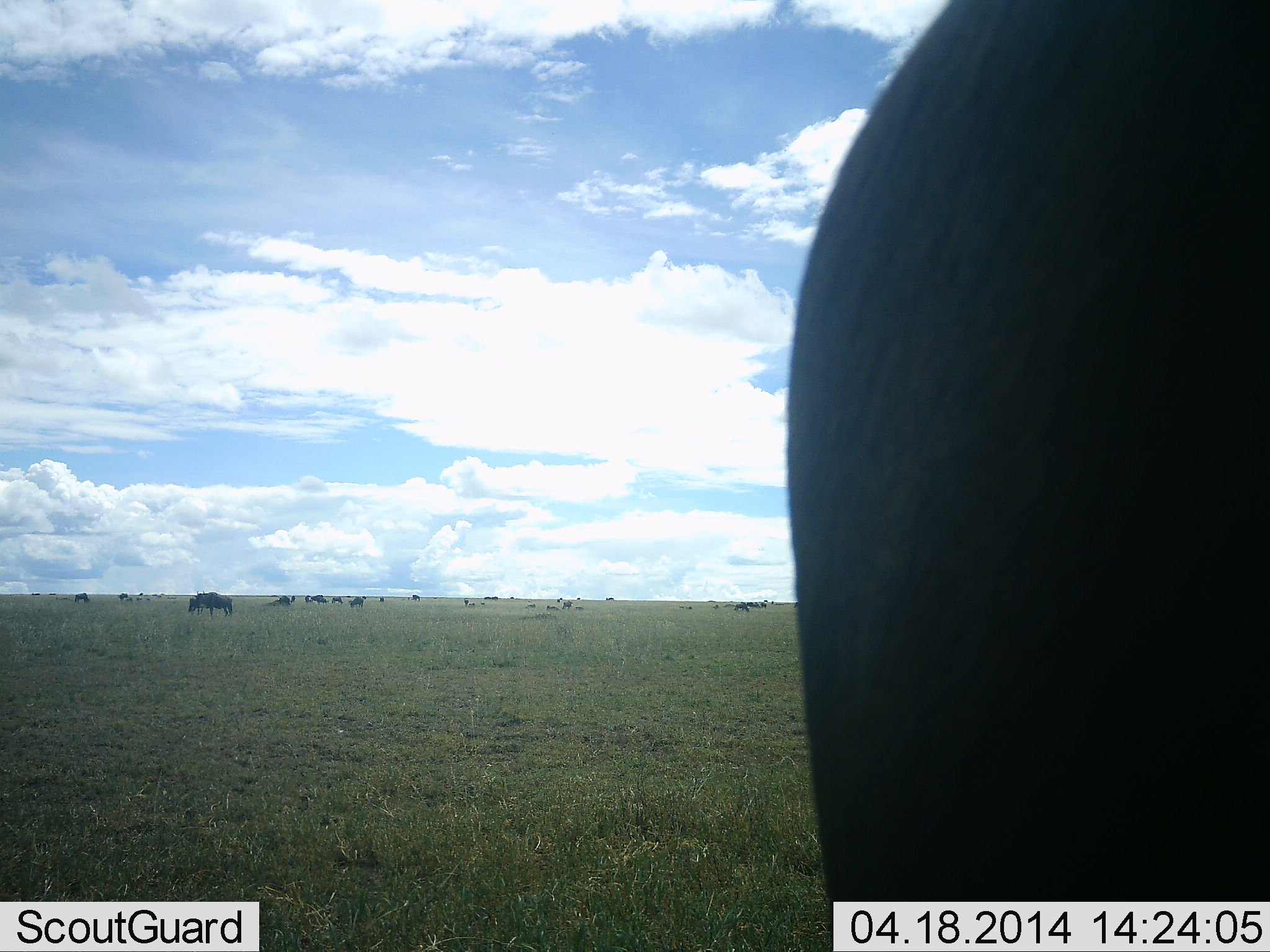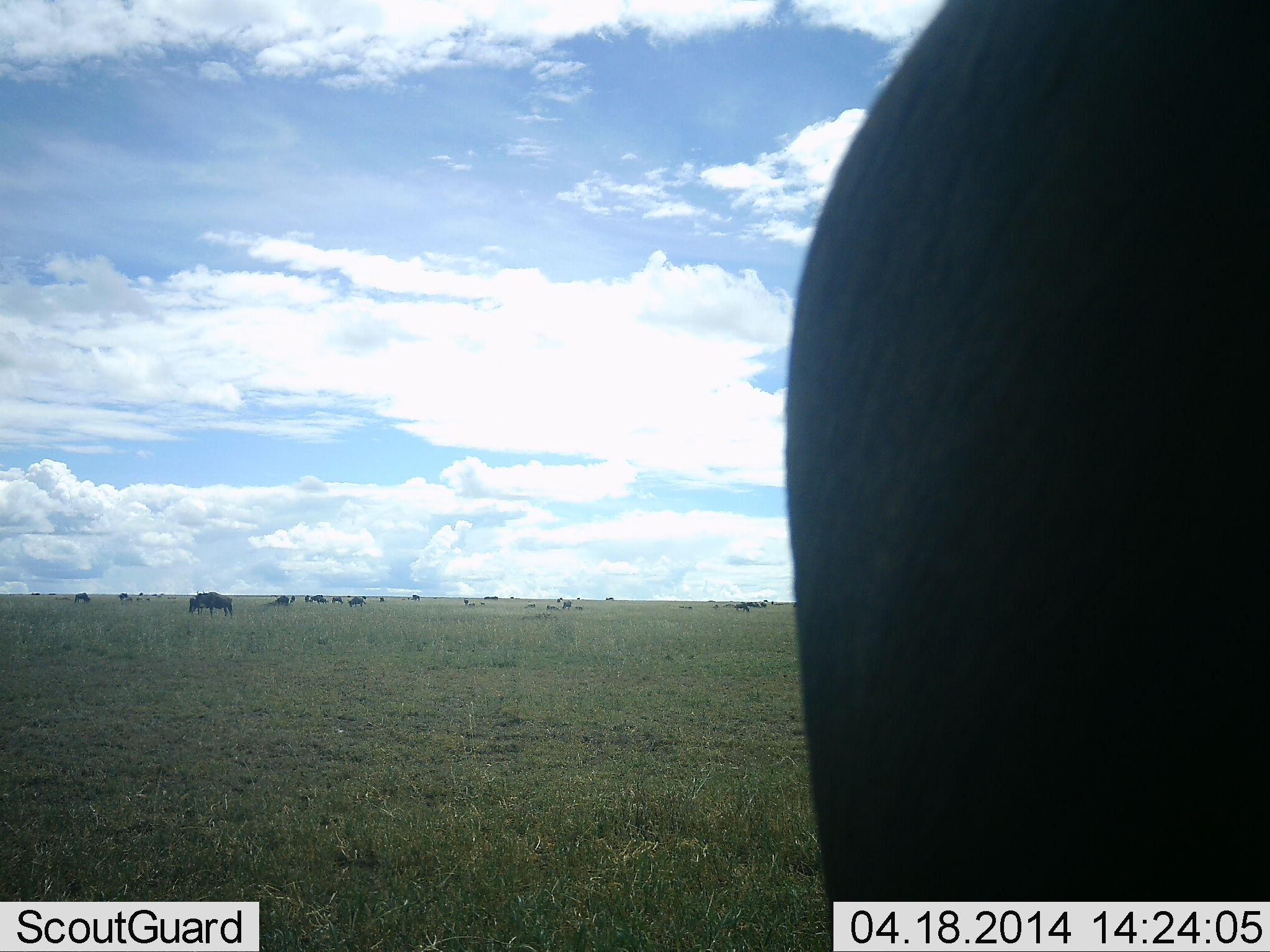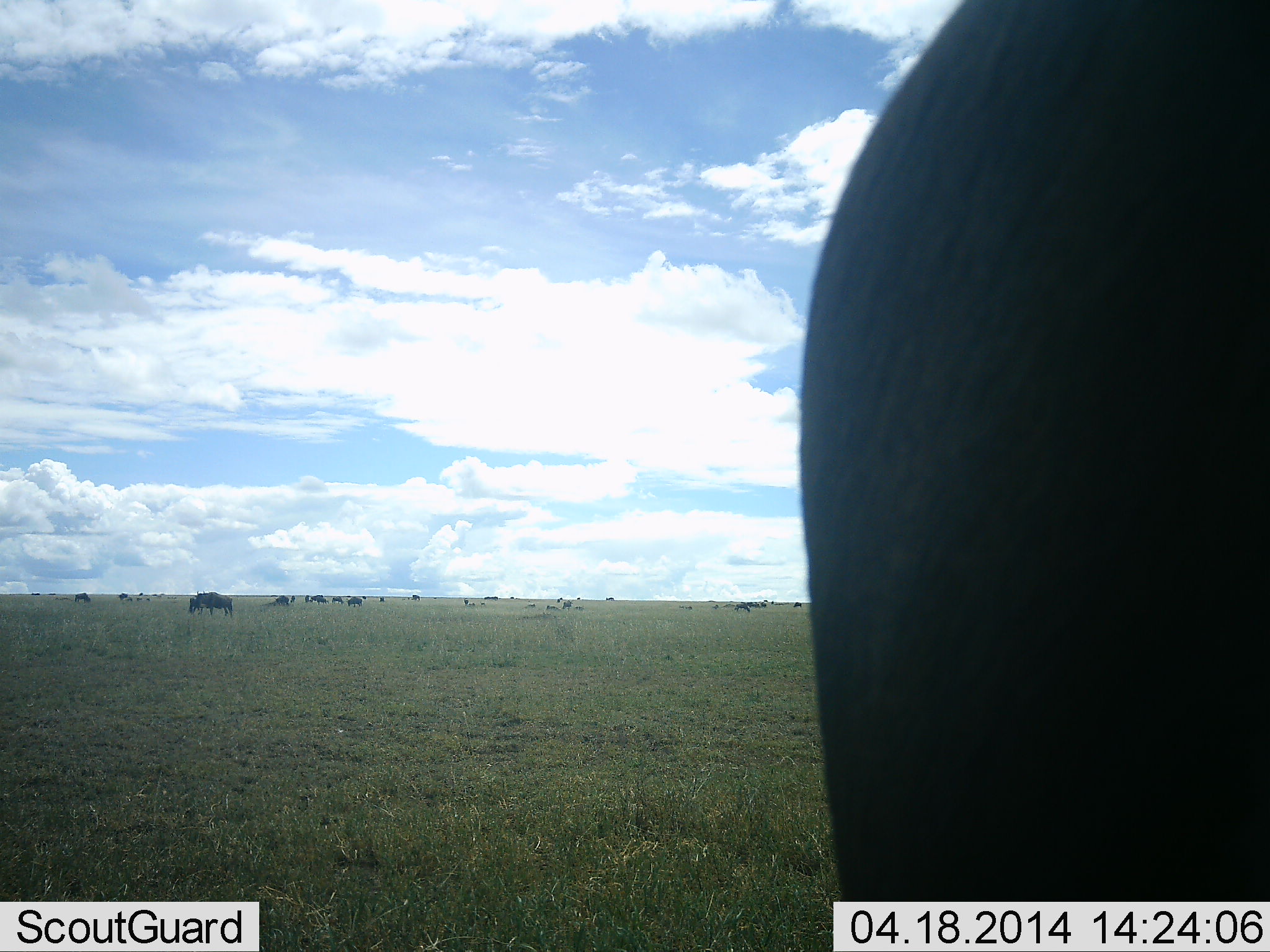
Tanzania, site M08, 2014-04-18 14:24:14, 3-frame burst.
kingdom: Animalia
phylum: Chordata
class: Mammalia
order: Artiodactyla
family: Bovidae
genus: Connochaetes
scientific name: Connochaetes taurinus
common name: blue wildebeest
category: wildebeest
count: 11-50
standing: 70%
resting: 10%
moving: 0%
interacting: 0%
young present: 0%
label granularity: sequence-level